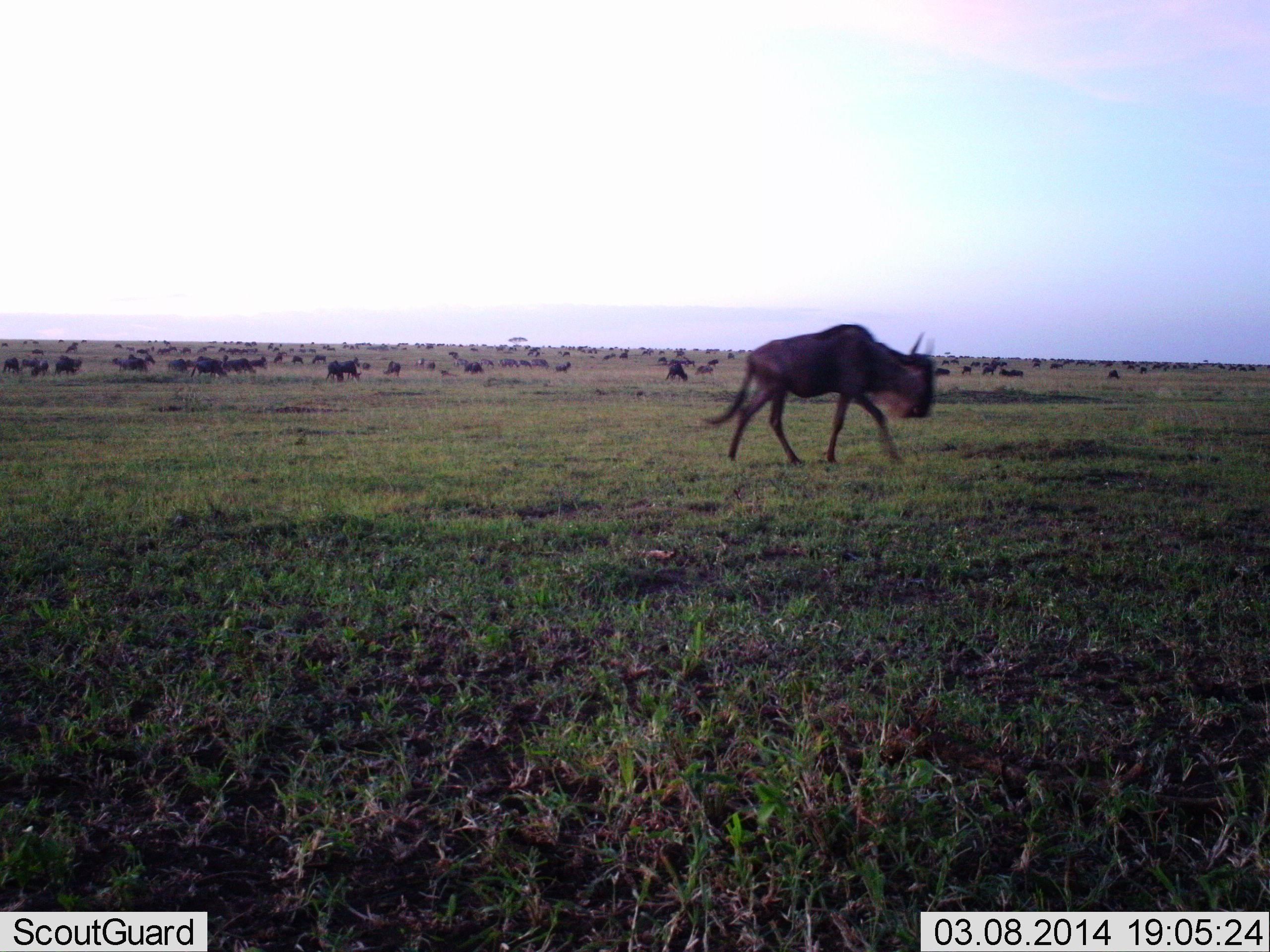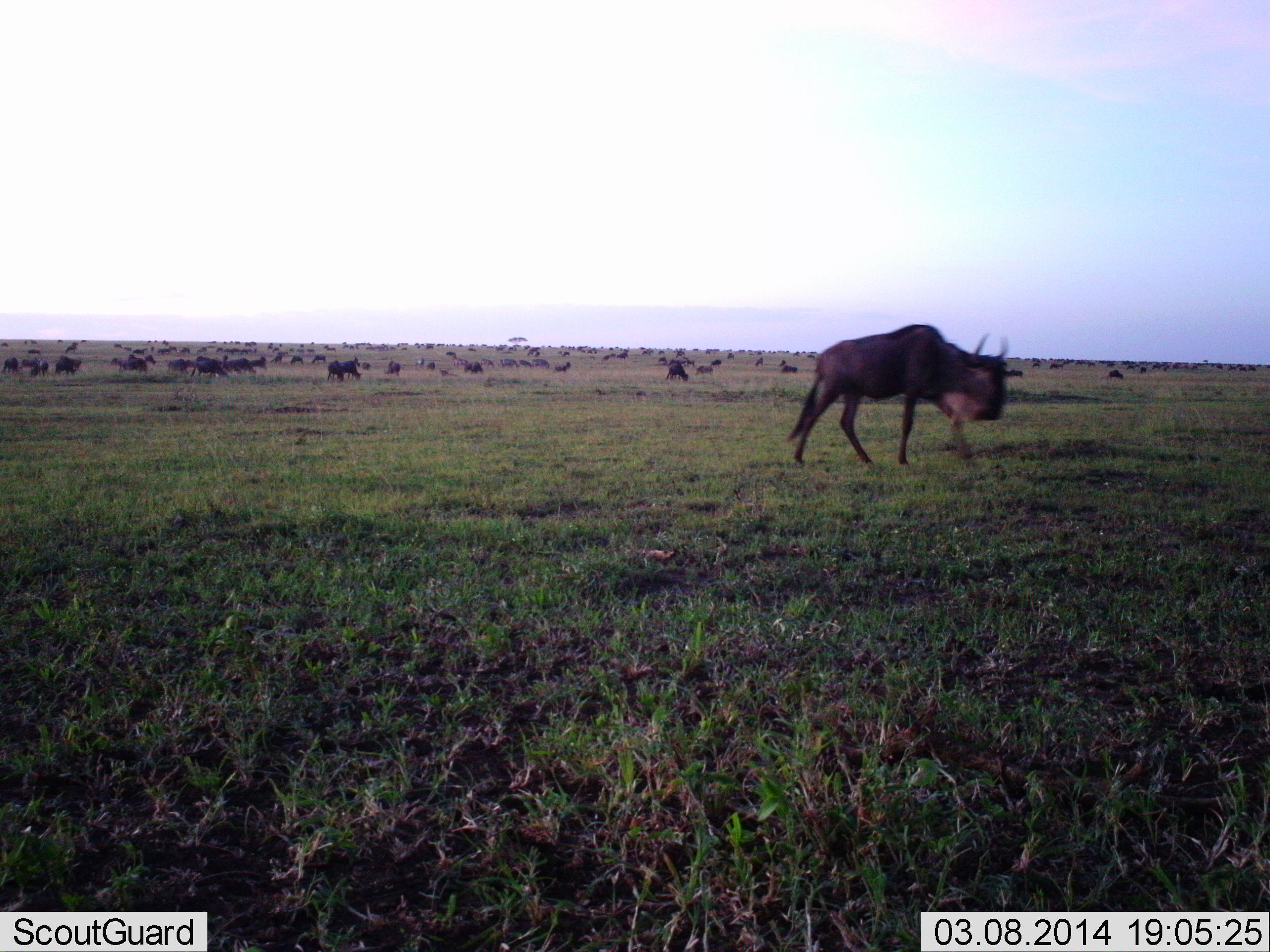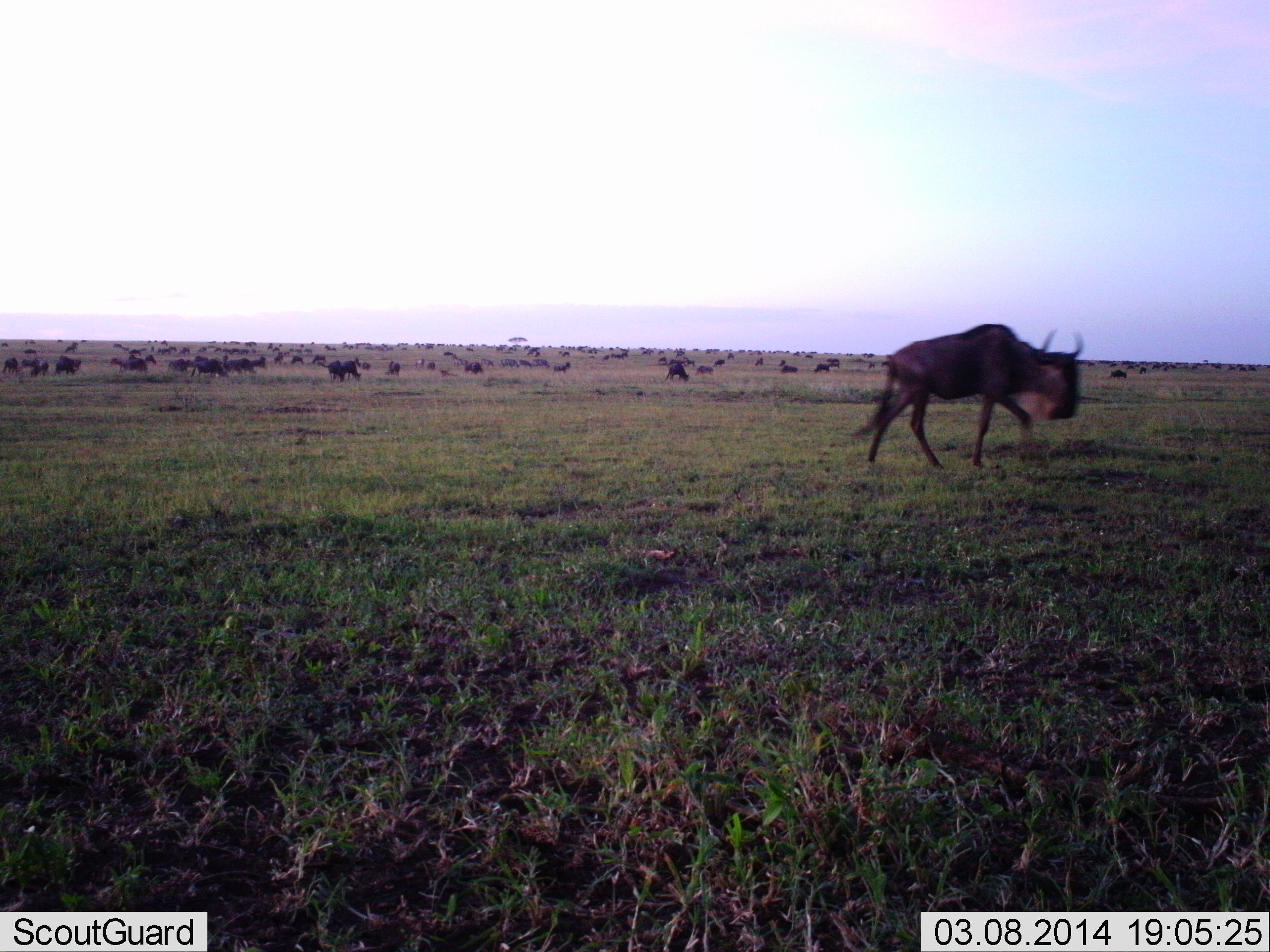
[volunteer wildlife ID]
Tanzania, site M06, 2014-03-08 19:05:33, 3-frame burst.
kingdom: Animalia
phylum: Chordata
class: Mammalia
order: Artiodactyla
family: Bovidae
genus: Connochaetes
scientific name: Connochaetes taurinus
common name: blue wildebeest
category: wildebeest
Wildebeest (blue wildebeest) (Connochaetes taurinus), count 51+. Behavior (volunteer vote fractions): standing 40%, resting 10%, moving 80%, interacting 10%. Young present (vote fraction): 0%. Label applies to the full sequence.